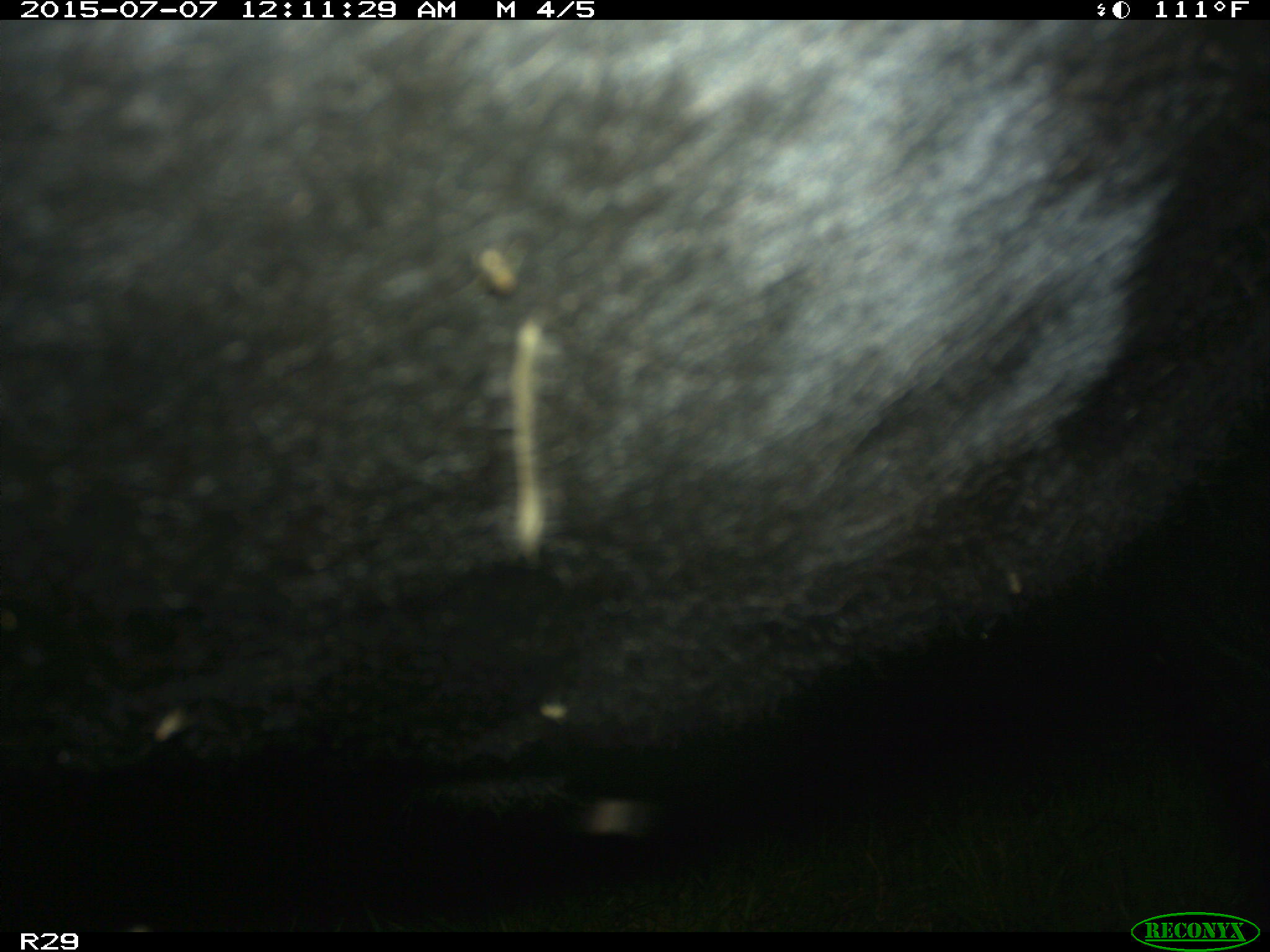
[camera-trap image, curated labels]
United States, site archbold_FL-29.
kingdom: Animalia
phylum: Chordata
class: Mammalia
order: Artiodactyla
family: Bovidae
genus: Bos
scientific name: Bos taurus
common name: domestic cow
Bos taurus (domestic cow).